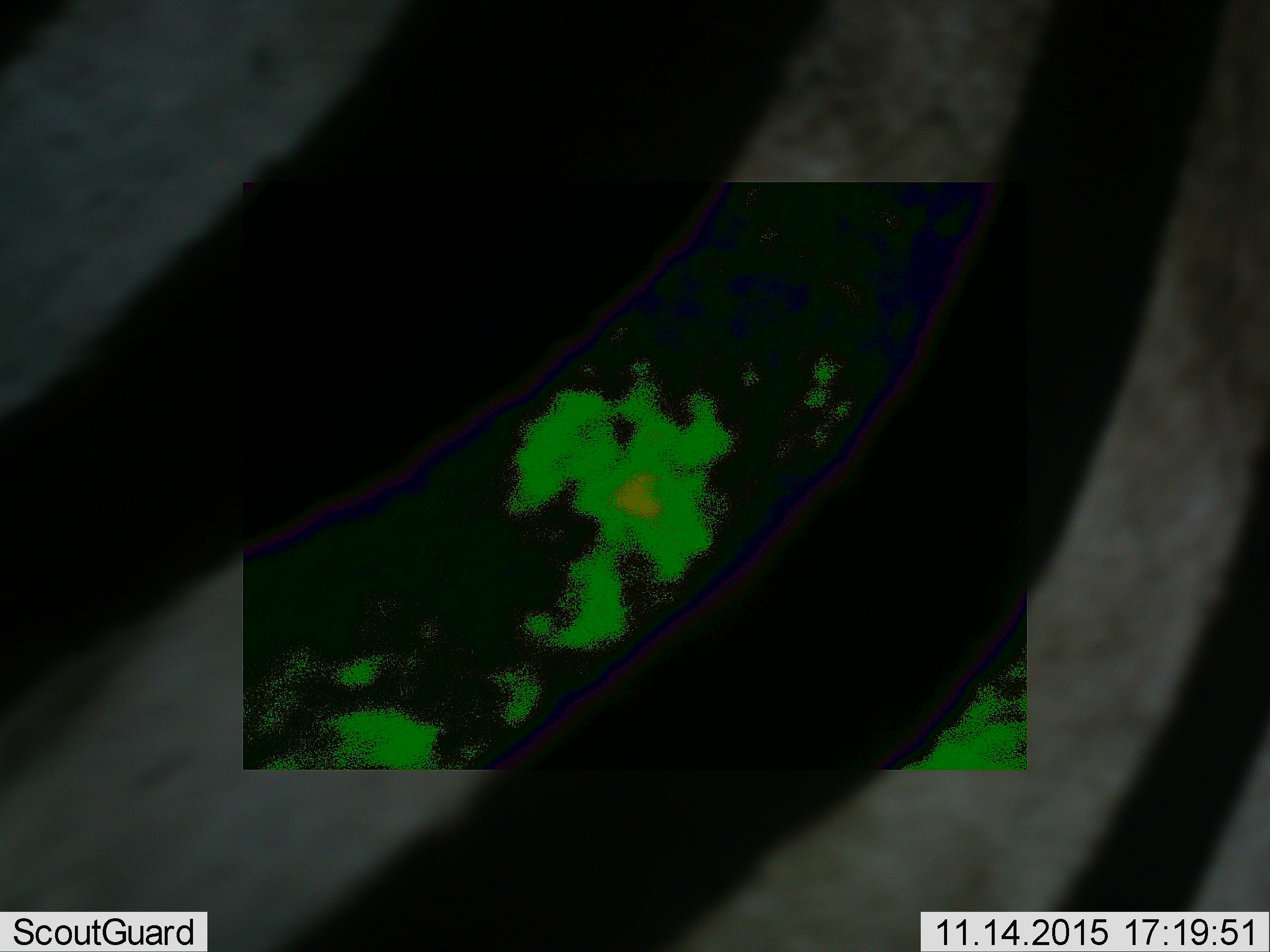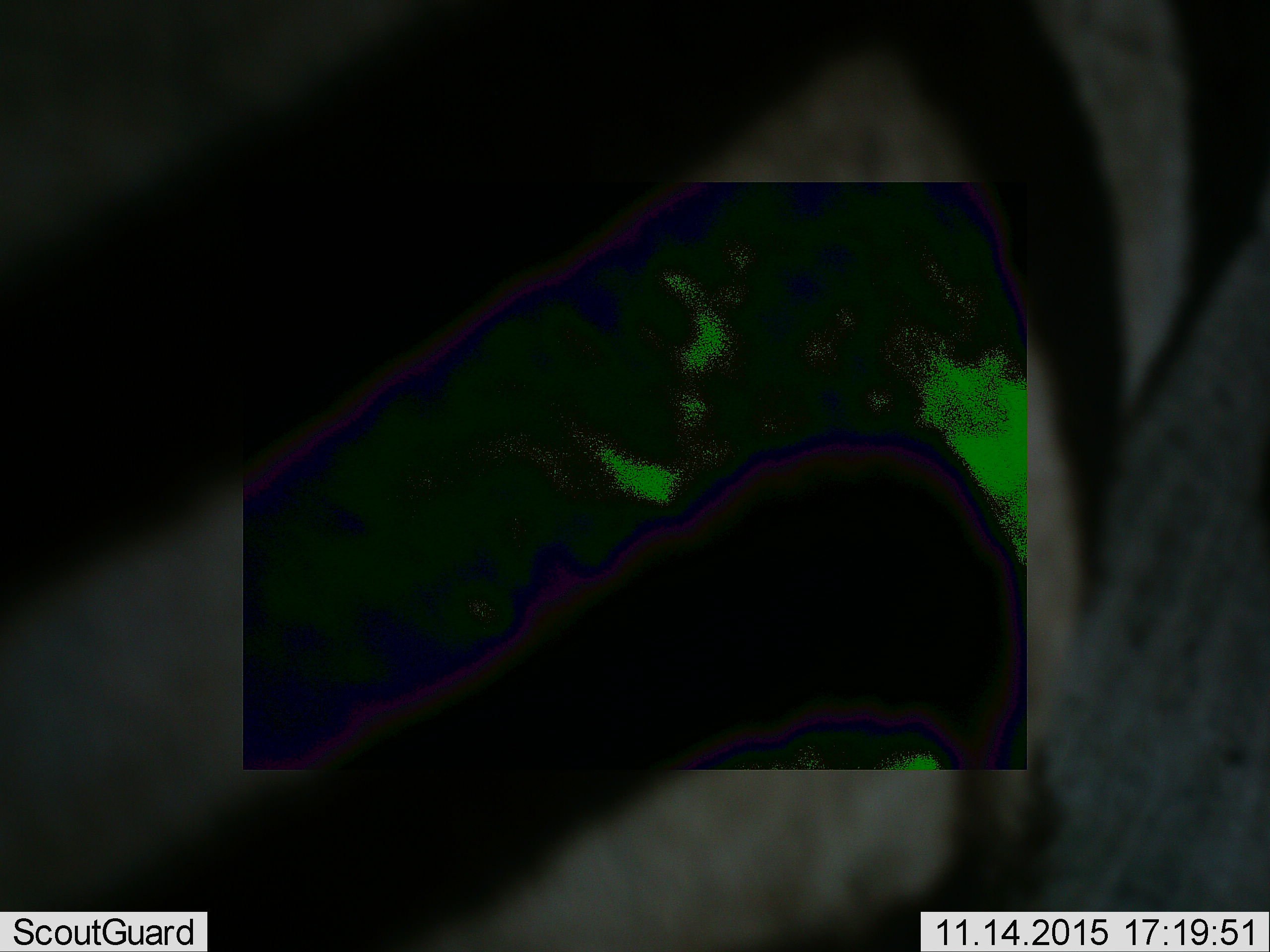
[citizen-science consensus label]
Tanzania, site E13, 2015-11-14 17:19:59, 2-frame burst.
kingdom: Animalia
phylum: Chordata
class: Mammalia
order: Artiodactyla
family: Bovidae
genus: Connochaetes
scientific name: Connochaetes taurinus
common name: blue wildebeest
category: wildebeest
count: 6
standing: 45%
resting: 0%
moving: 27%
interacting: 0%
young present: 0%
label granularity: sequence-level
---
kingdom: Animalia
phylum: Chordata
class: Mammalia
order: Perissodactyla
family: Equidae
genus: Equus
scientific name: Equus quagga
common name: plains zebra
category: zebra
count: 1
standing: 36%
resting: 0%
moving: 71%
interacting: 7%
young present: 0%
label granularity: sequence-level